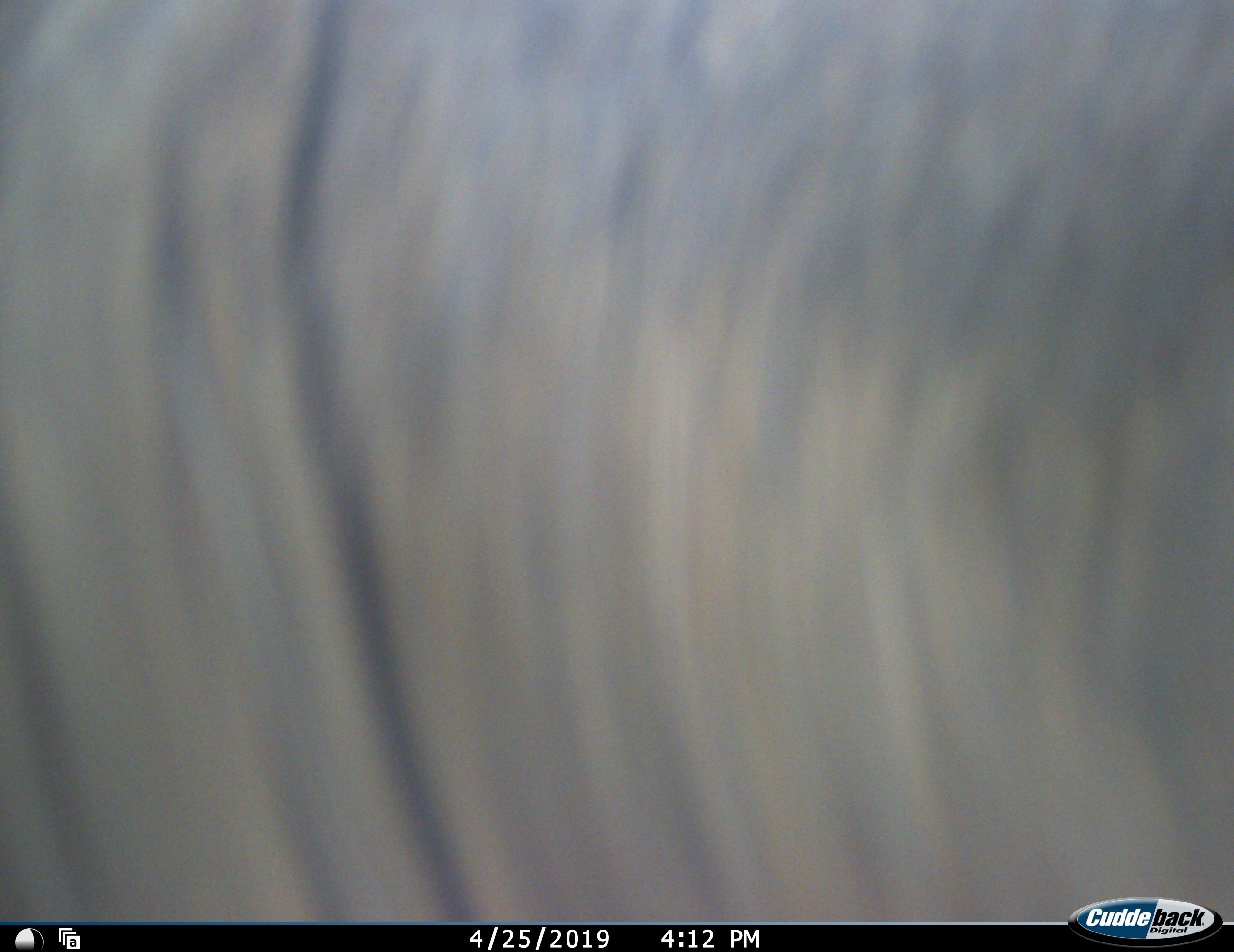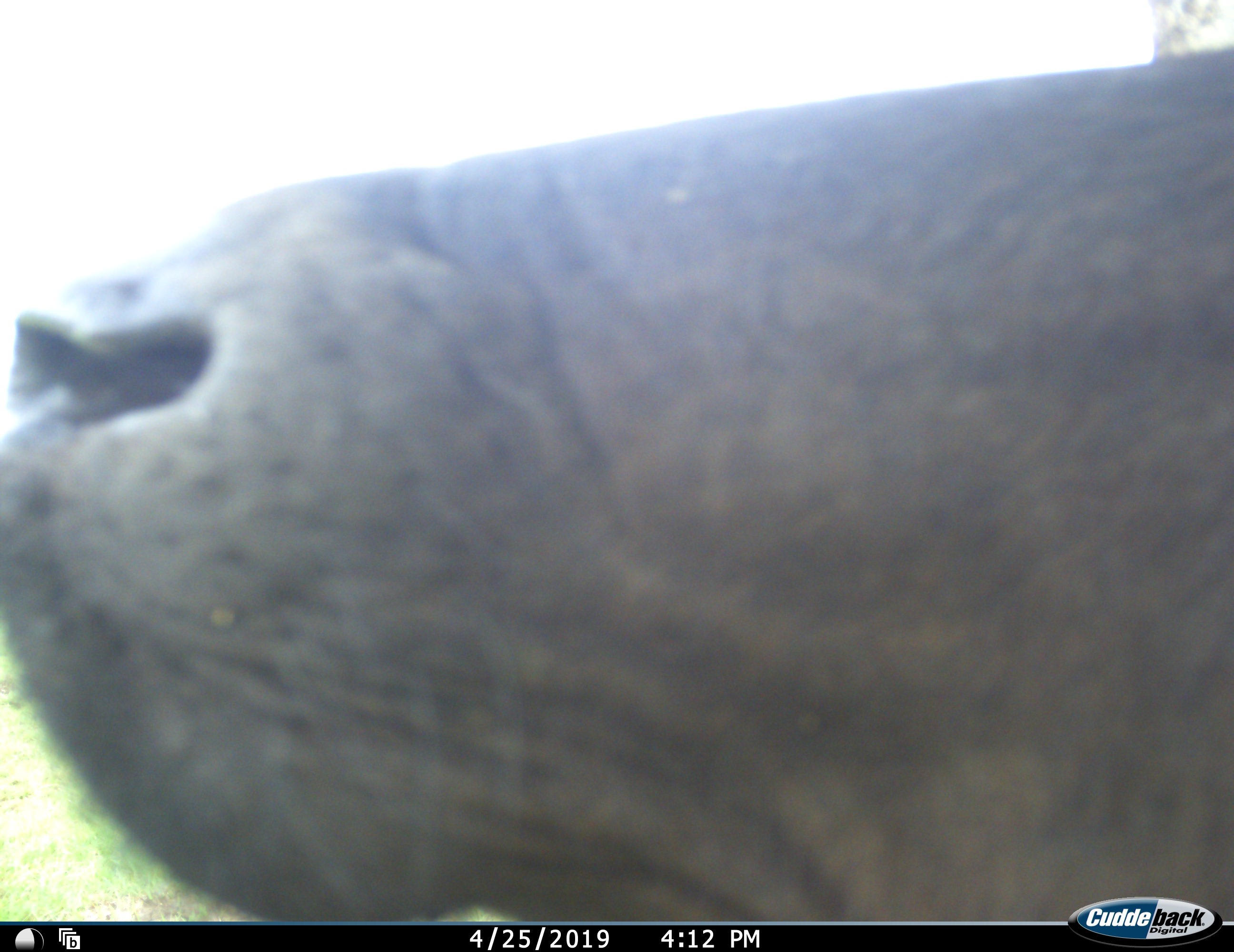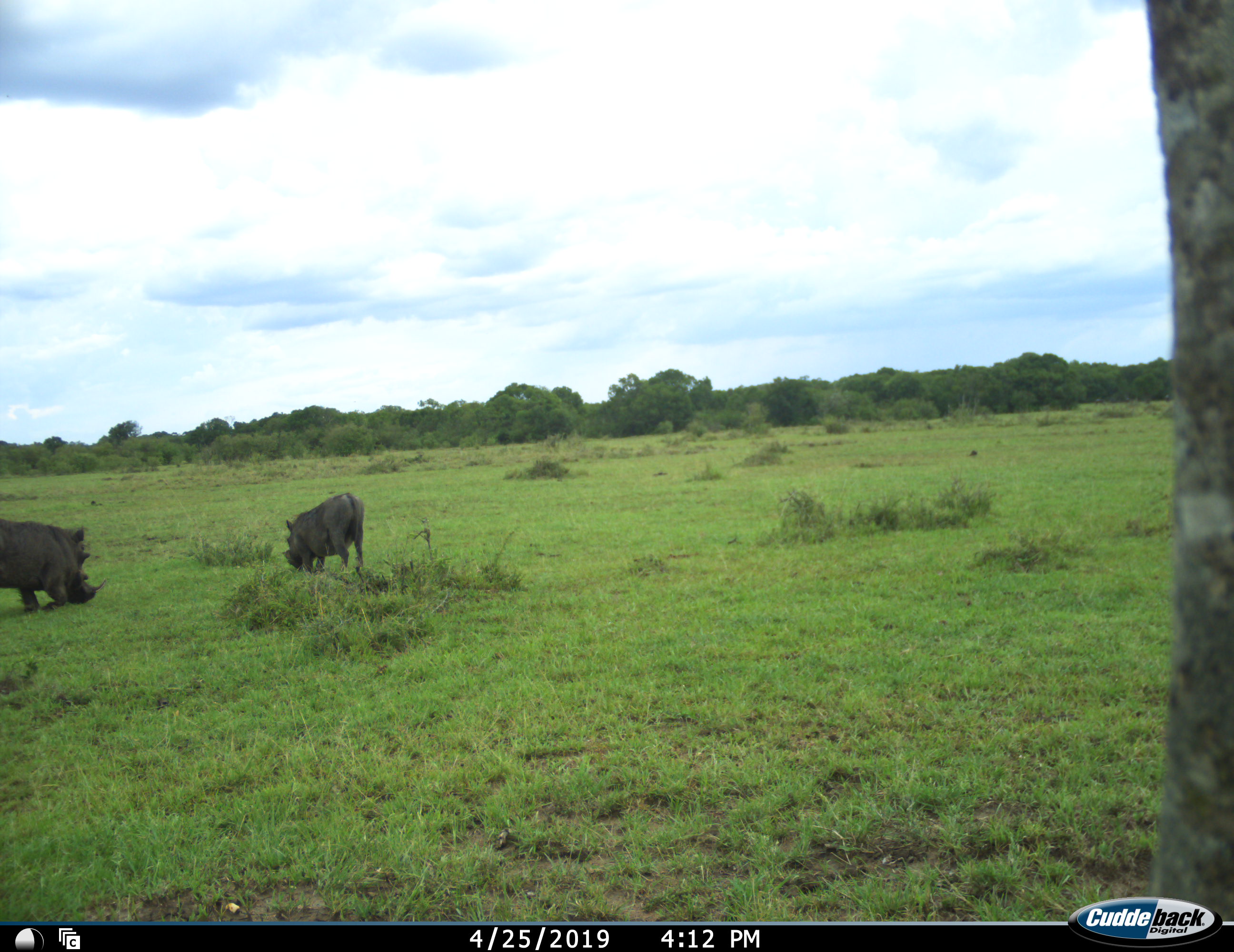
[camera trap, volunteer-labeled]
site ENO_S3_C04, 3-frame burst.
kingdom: Animalia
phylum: Chordata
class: Mammalia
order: Artiodactyla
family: Bovidae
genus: Syncerus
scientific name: Syncerus caffer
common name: african buffalo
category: buffalo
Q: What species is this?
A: Buffalo (african buffalo) (Syncerus caffer).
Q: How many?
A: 1.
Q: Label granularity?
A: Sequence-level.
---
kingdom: Animalia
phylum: Chordata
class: Mammalia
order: Artiodactyla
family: Suidae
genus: Phacochoerus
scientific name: Phacochoerus africanus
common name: warthog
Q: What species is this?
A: Warthog (Phacochoerus africanus).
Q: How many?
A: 2.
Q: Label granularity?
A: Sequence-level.